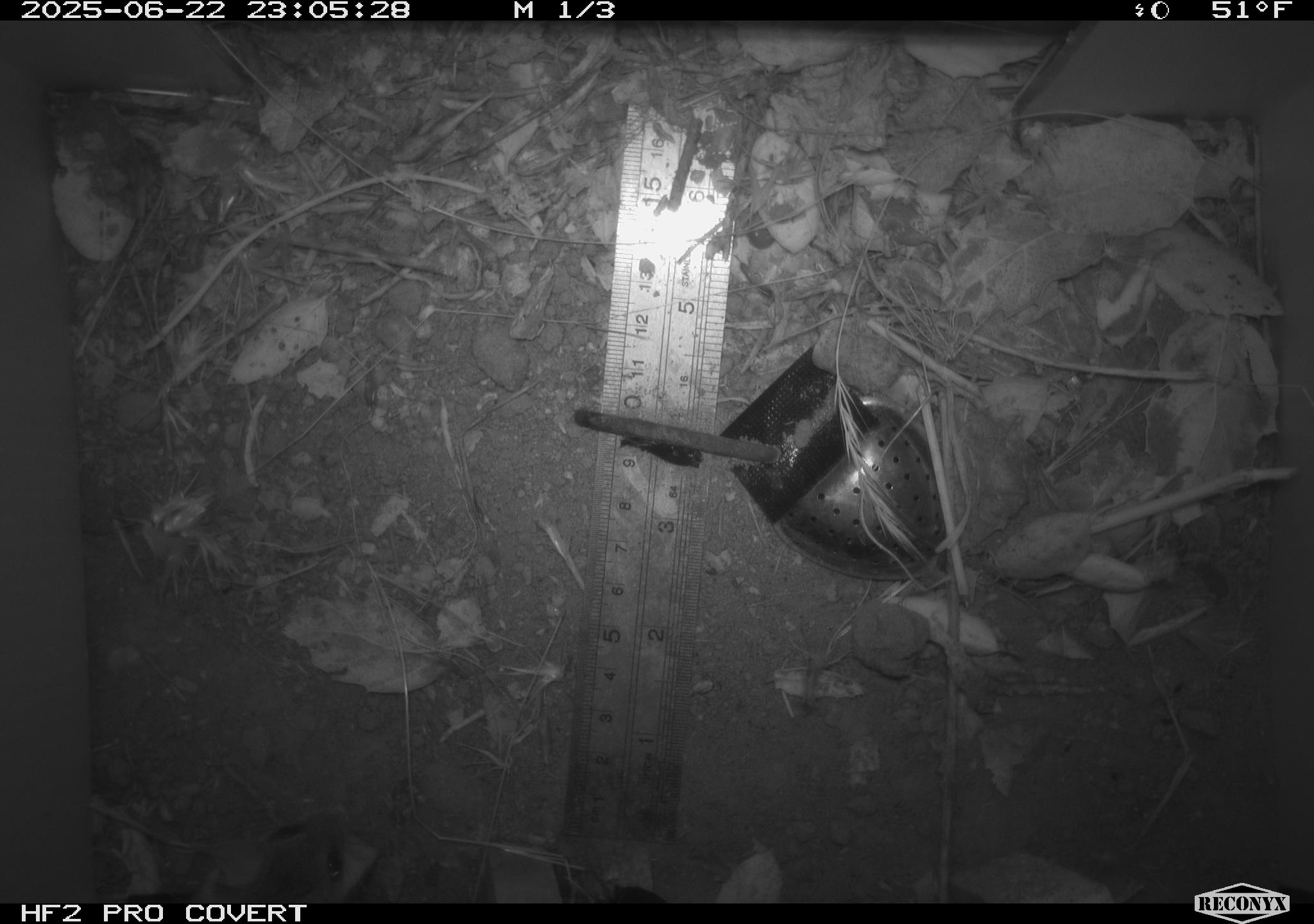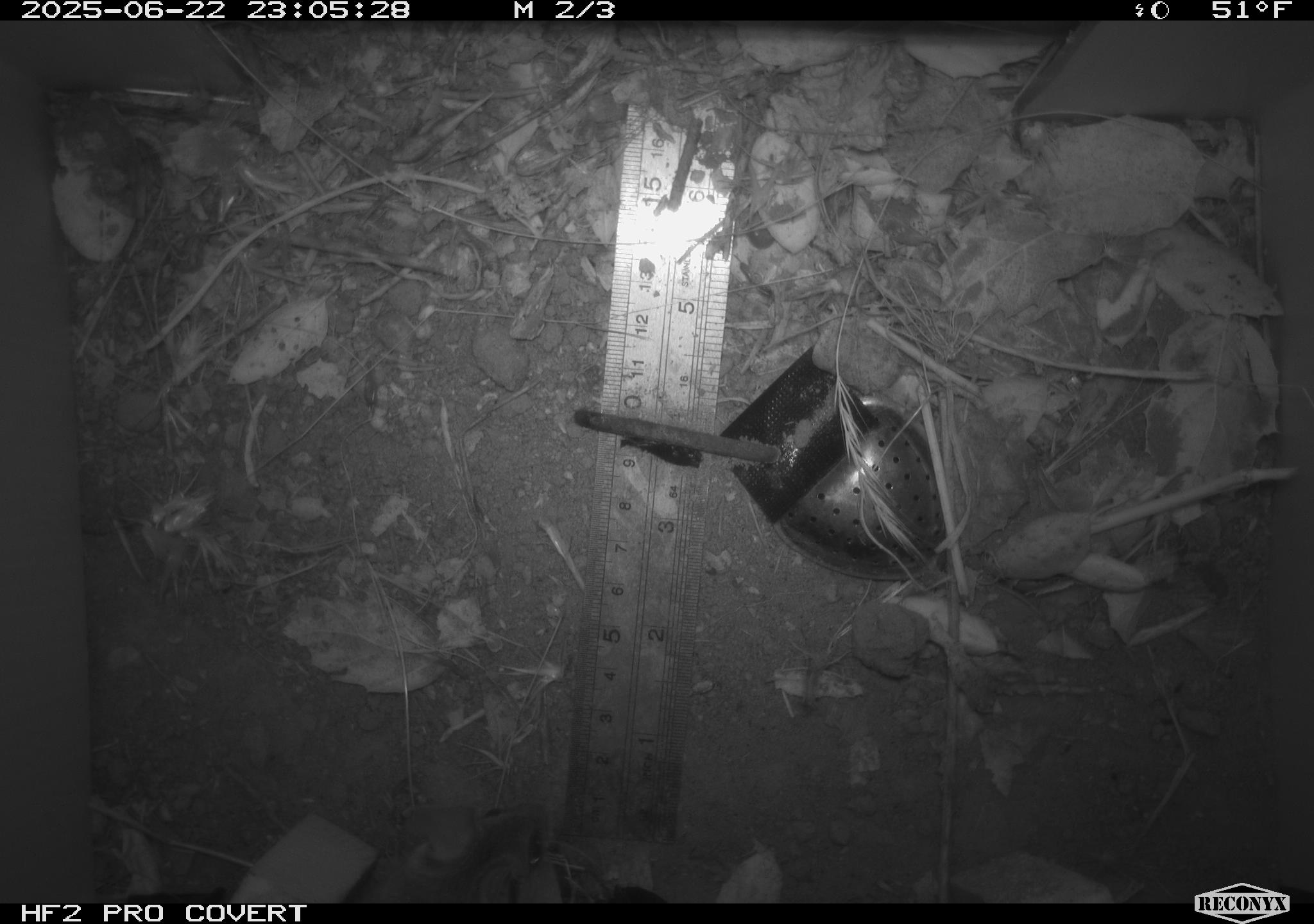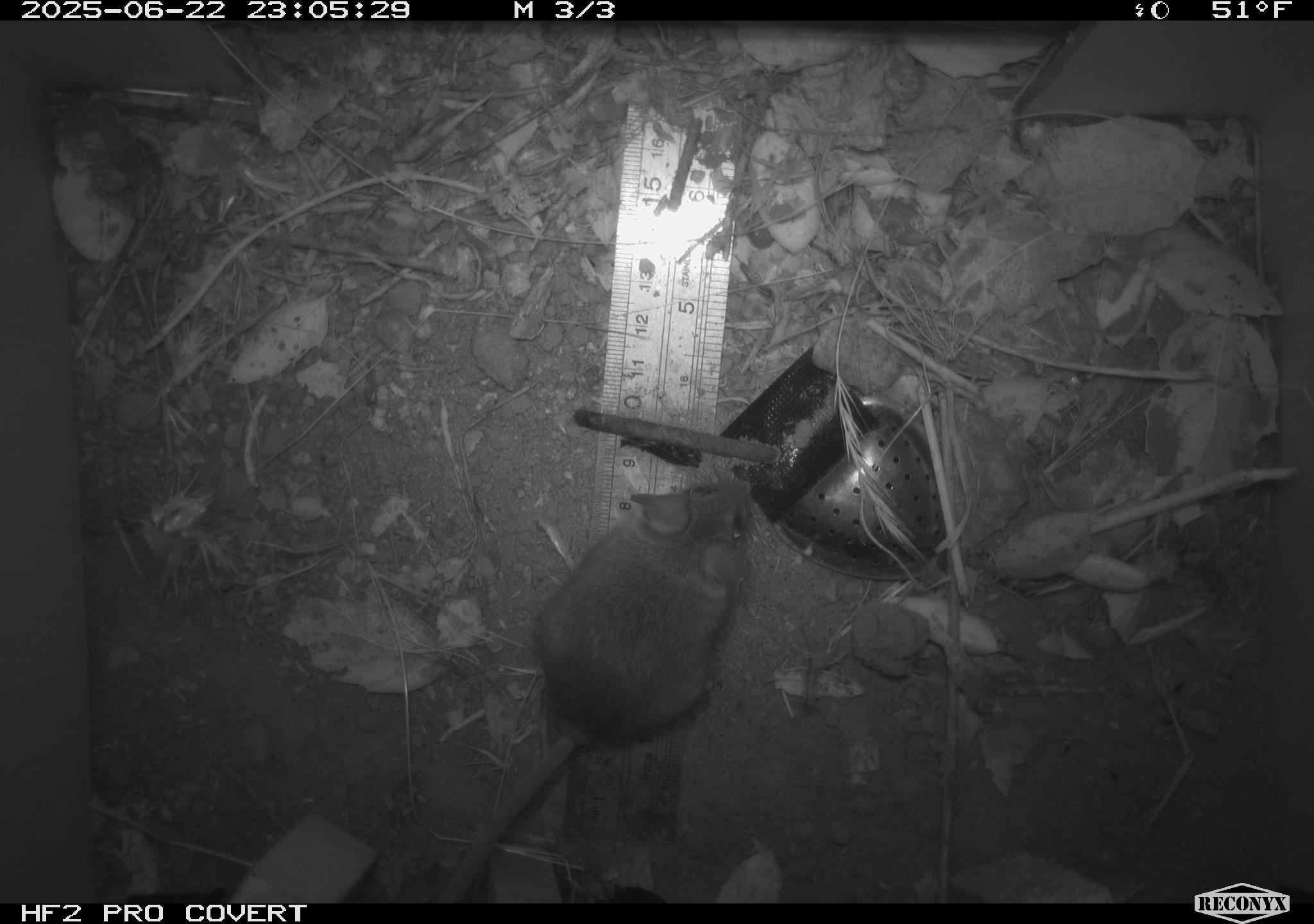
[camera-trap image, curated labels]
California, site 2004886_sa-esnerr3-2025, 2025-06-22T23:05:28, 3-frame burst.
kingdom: Animalia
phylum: Chordata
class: Mammalia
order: Rodentia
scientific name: Rodentia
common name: rodent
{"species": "rodent (Rodentia)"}